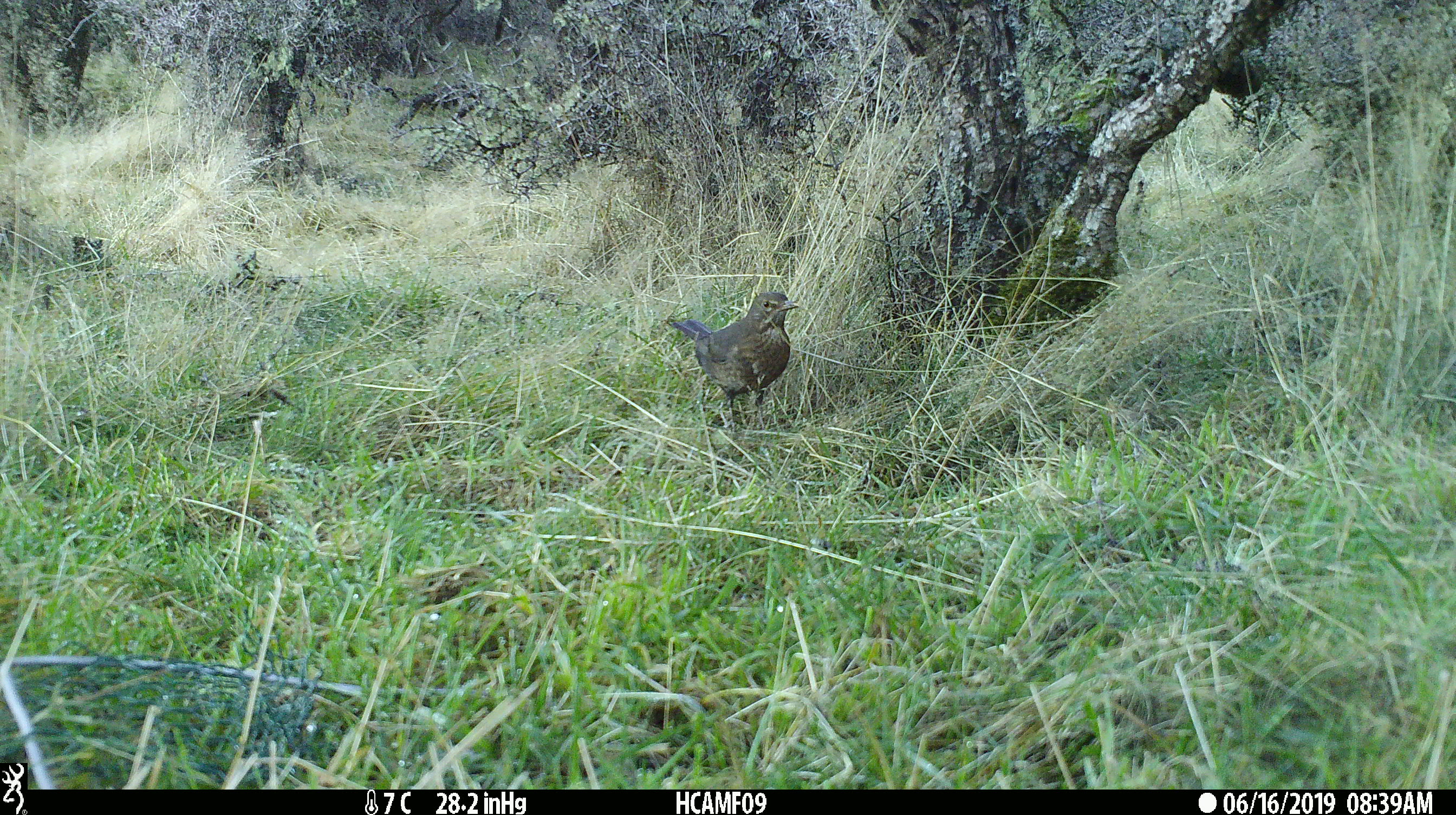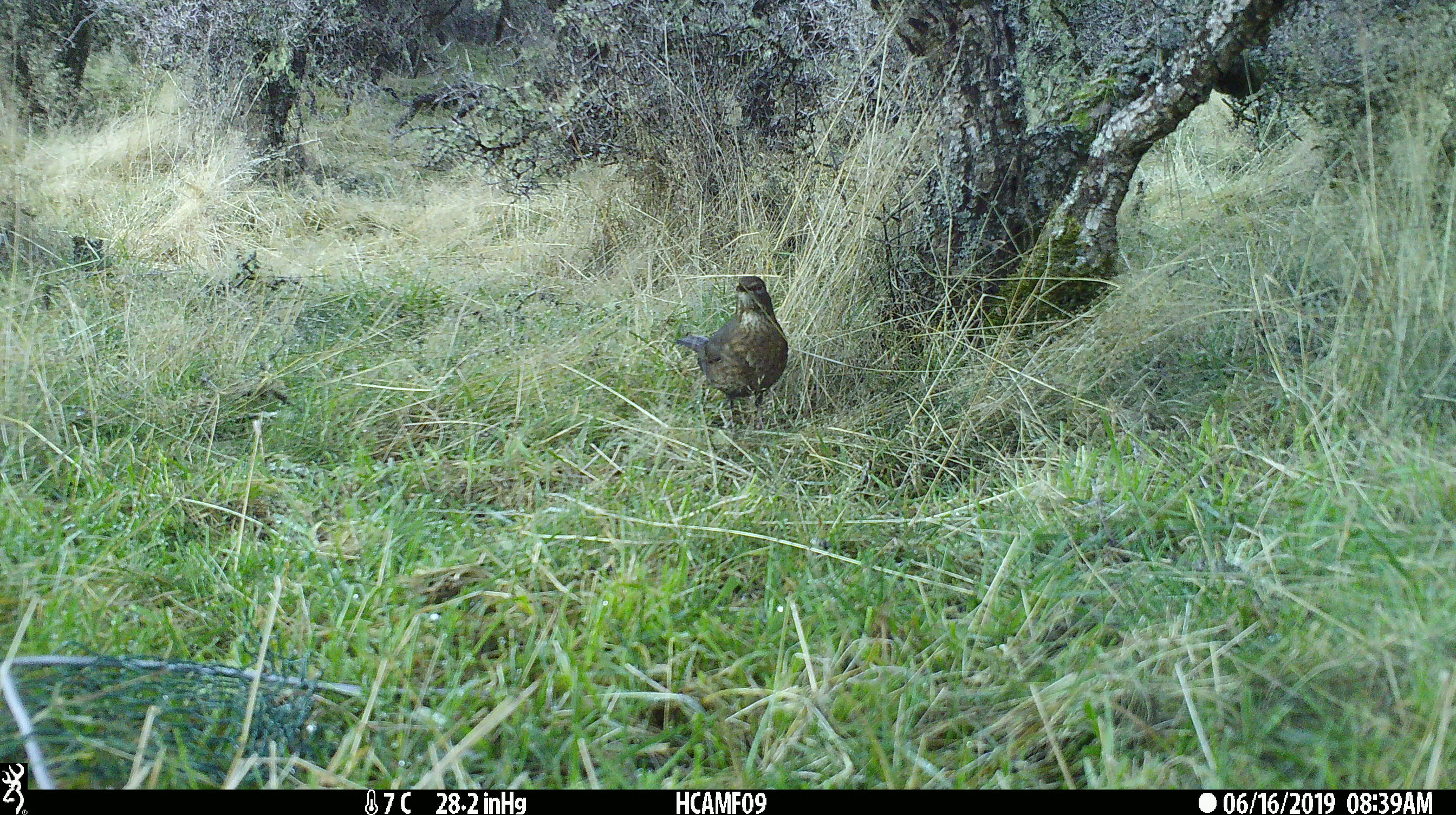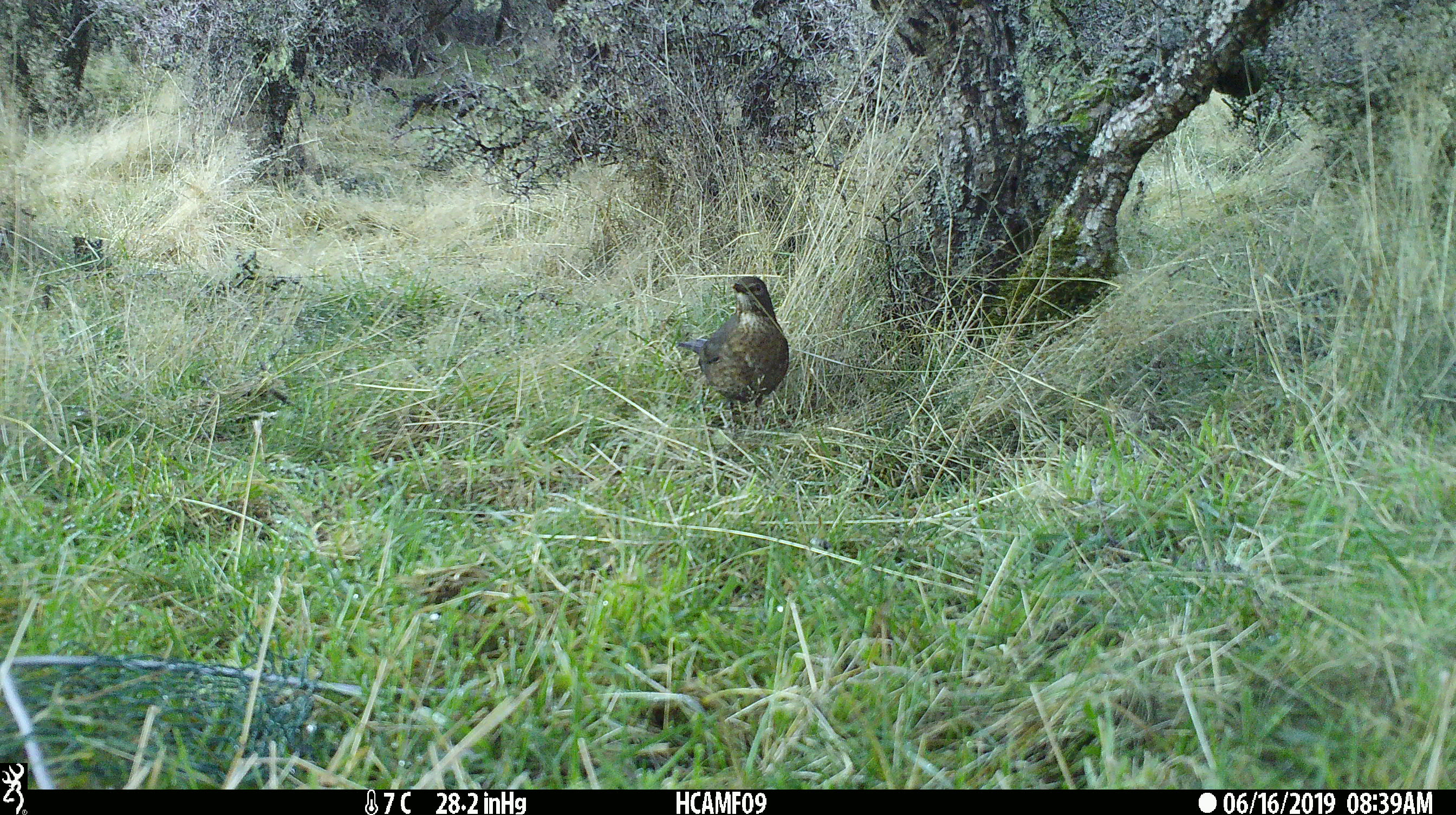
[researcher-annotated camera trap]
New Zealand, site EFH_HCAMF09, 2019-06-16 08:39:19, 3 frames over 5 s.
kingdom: Animalia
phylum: Chordata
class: Aves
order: Passeriformes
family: Turdidae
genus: Turdus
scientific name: Turdus philomelos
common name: song thrush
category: thrush